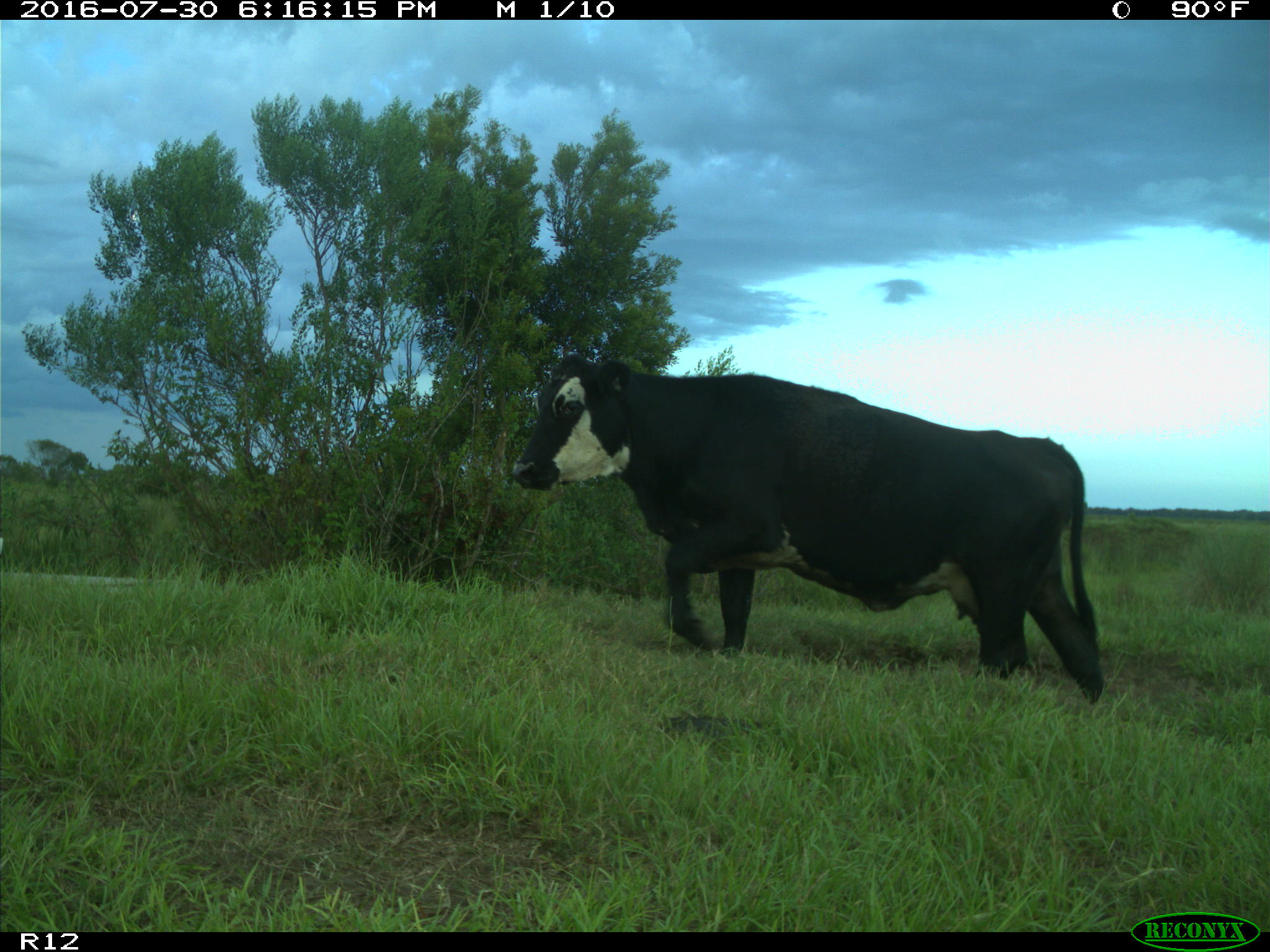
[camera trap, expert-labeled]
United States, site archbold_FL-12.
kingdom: Animalia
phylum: Chordata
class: Mammalia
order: Artiodactyla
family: Bovidae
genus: Bos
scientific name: Bos taurus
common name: domestic cow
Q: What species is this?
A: Bos taurus (domestic cow).